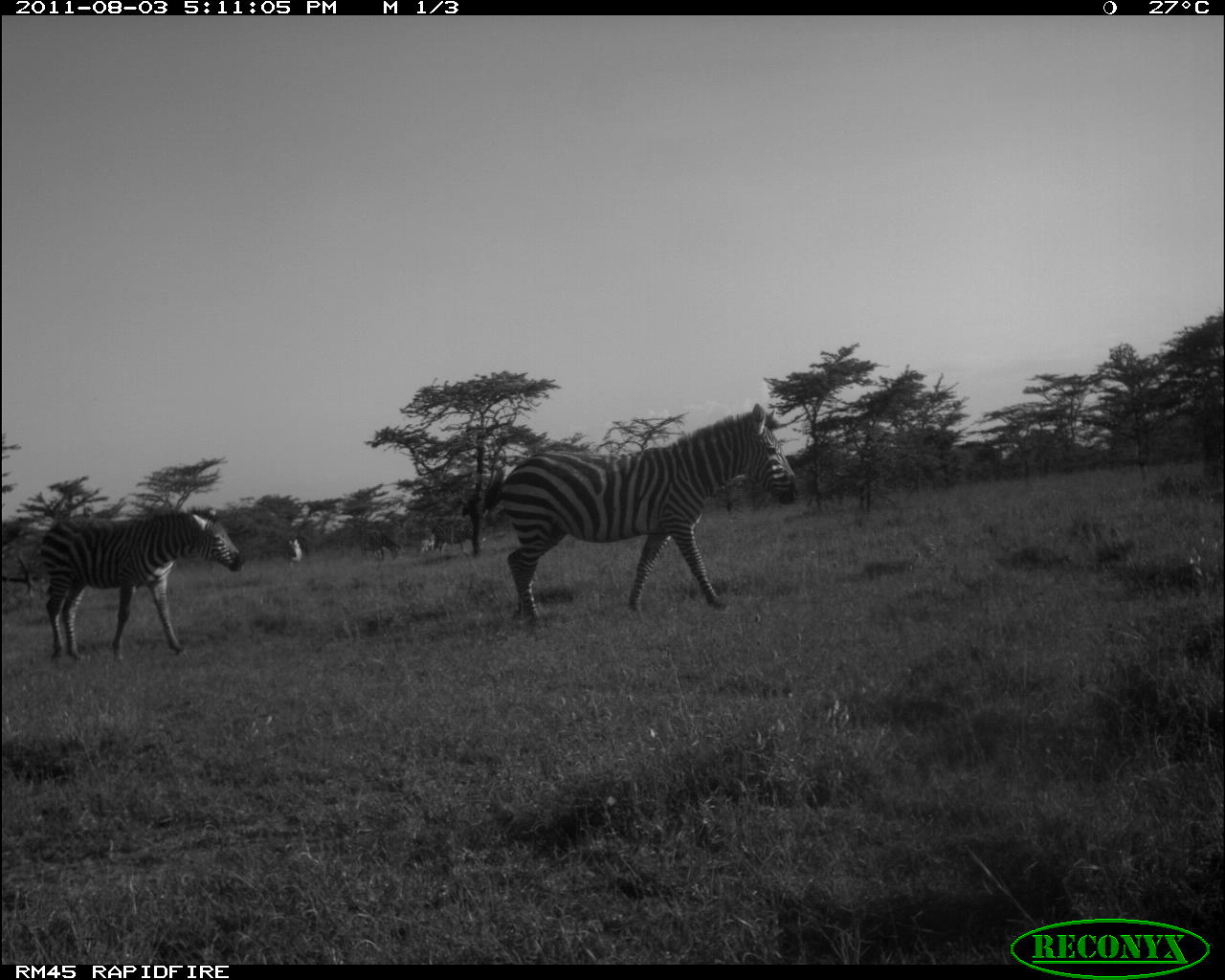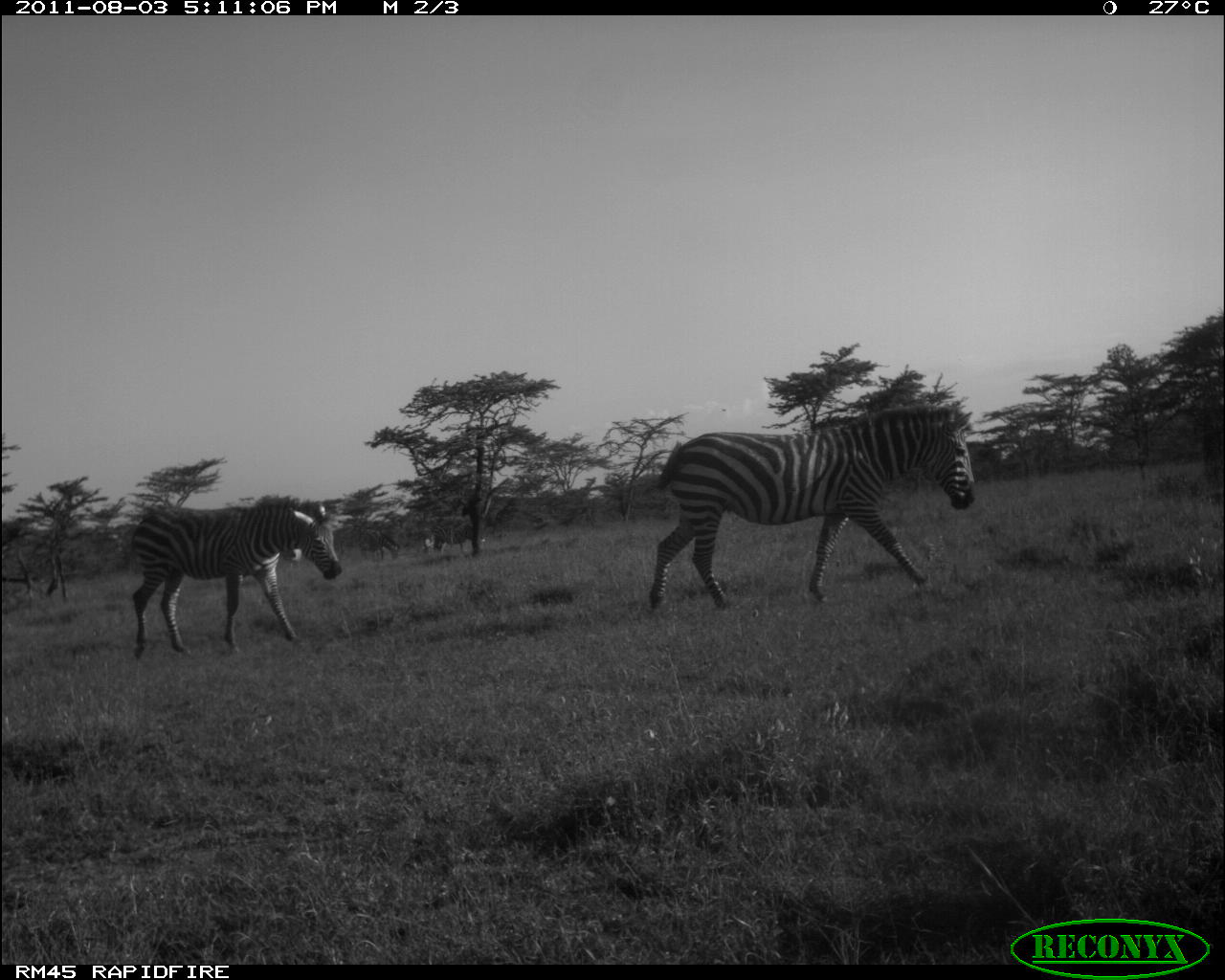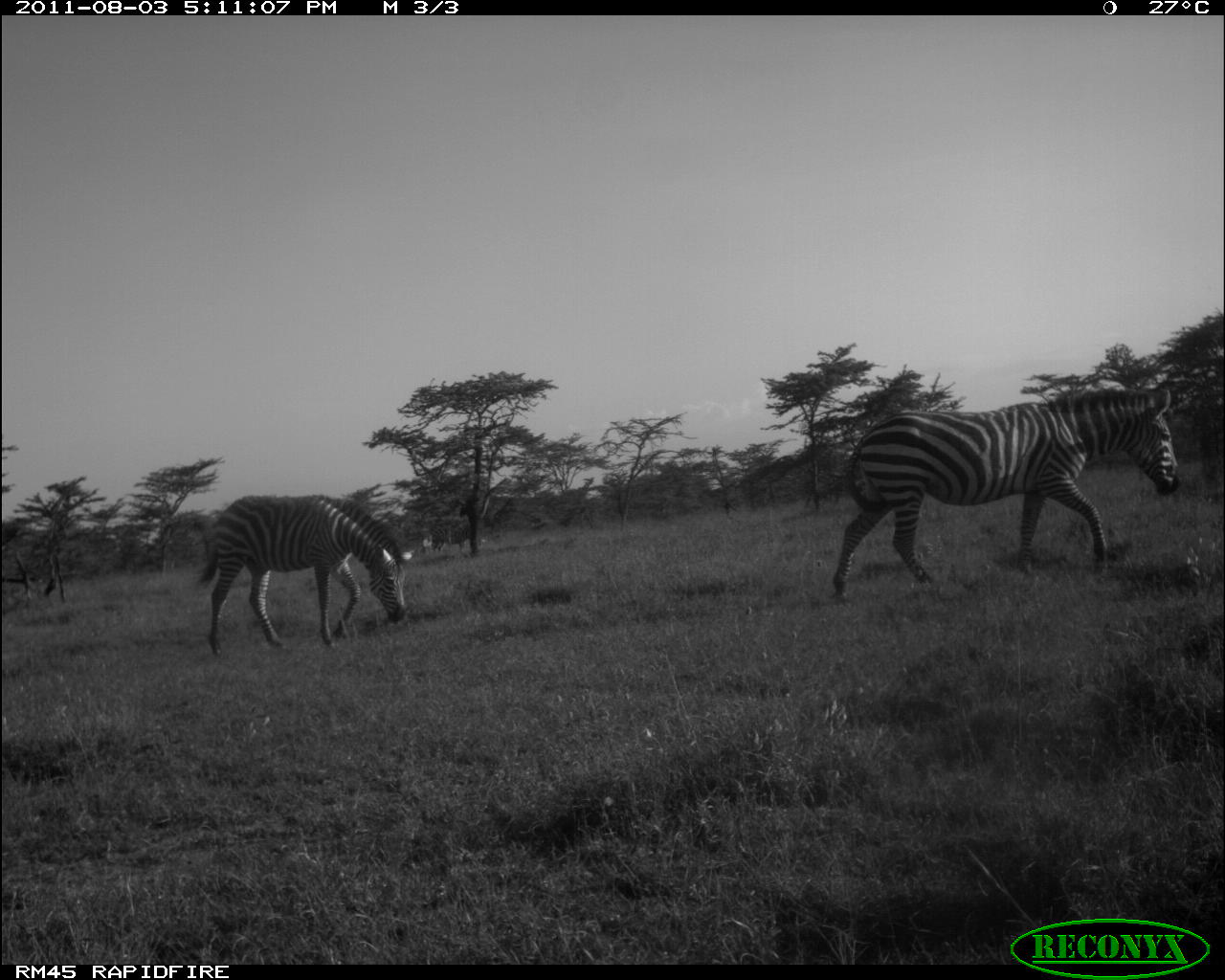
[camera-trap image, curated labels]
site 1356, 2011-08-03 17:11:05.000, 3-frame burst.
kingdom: Animalia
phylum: Chordata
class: Mammalia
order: Perissodactyla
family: Equidae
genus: Equus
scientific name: Equus quagga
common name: plains zebra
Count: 2.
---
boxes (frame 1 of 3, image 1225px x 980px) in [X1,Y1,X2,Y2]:
equus quagga: [478,401,801,642]; [36,504,245,663]; [358,528,402,567]; [430,522,473,560]; [286,537,303,572]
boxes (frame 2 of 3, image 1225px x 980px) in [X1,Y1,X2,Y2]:
equus quagga: [645,401,979,612]; [122,493,351,659]; [355,525,401,561]; [433,522,471,553]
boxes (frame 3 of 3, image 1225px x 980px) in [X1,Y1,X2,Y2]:
equus quagga: [829,383,1182,606]; [182,492,416,659]; [430,520,470,554]